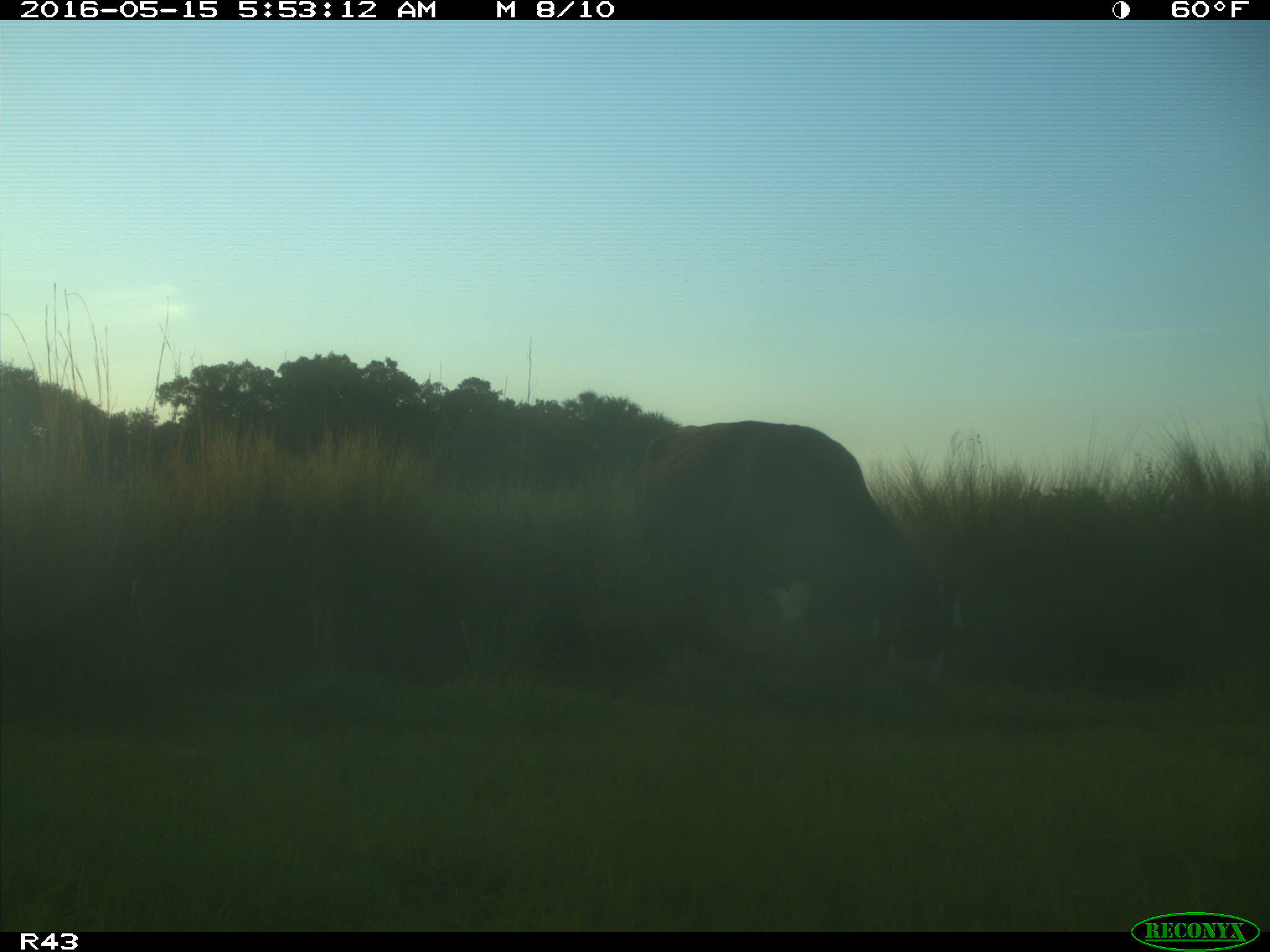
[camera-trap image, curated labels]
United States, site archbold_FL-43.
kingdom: Animalia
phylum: Chordata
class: Mammalia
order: Artiodactyla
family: Bovidae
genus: Bos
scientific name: Bos taurus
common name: domestic cow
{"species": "Bos taurus (domestic cow)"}